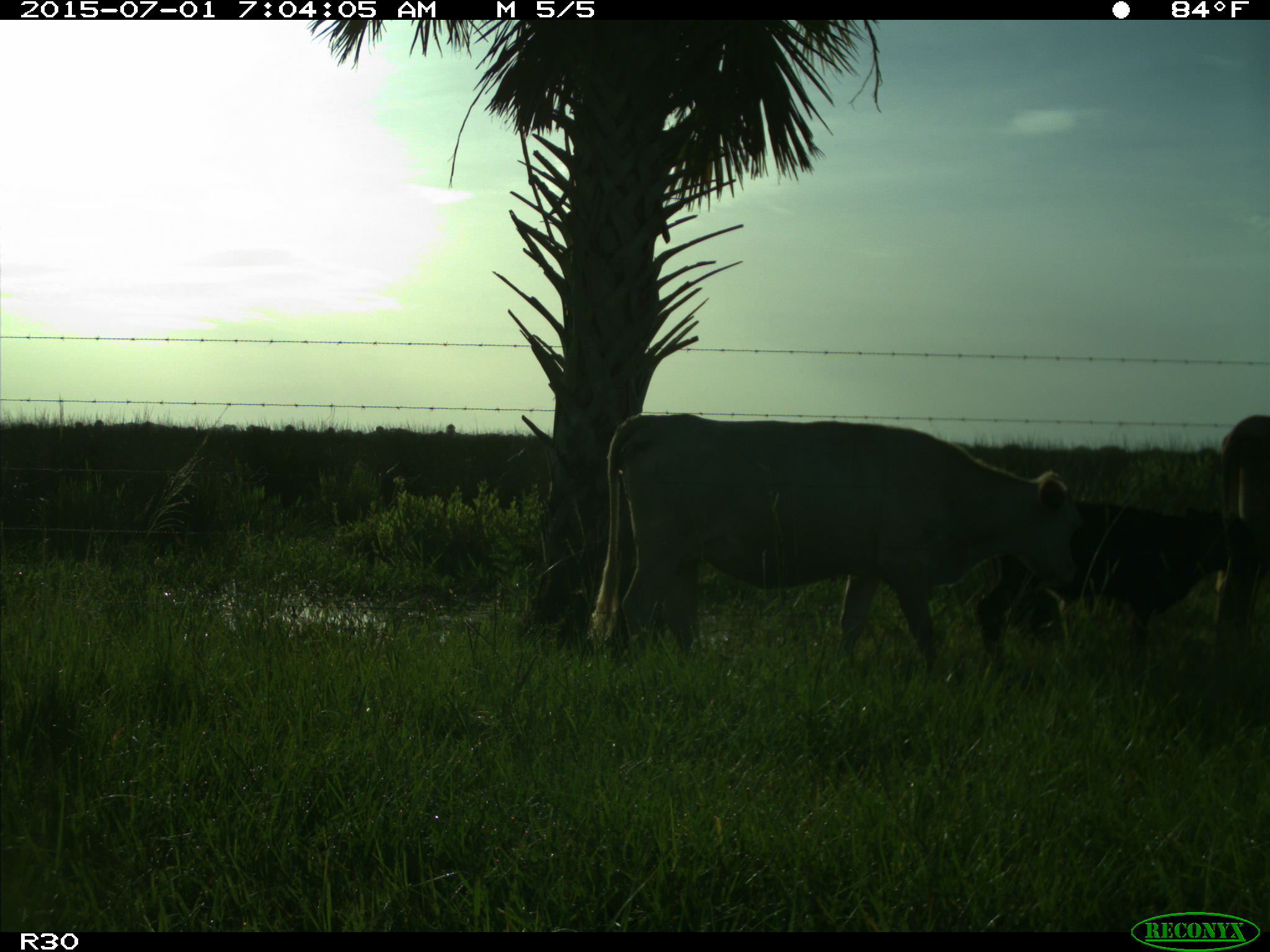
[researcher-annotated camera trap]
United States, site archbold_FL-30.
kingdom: Animalia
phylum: Chordata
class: Mammalia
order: Artiodactyla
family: Bovidae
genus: Bos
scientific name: Bos taurus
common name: domestic cow